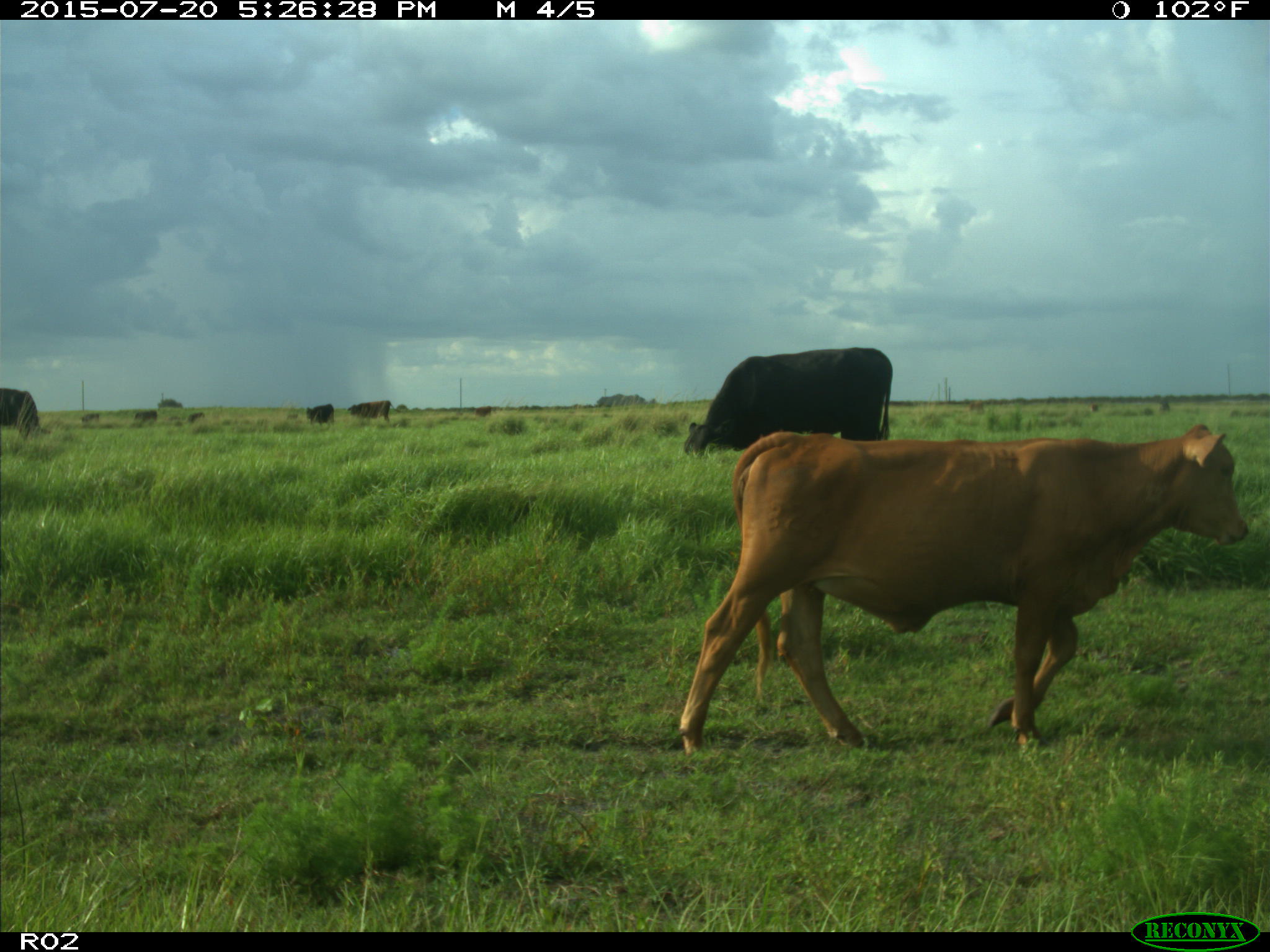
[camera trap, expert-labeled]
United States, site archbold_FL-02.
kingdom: Animalia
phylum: Chordata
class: Mammalia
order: Artiodactyla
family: Bovidae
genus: Bos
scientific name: Bos taurus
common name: domestic cow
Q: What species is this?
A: Bos taurus (domestic cow).